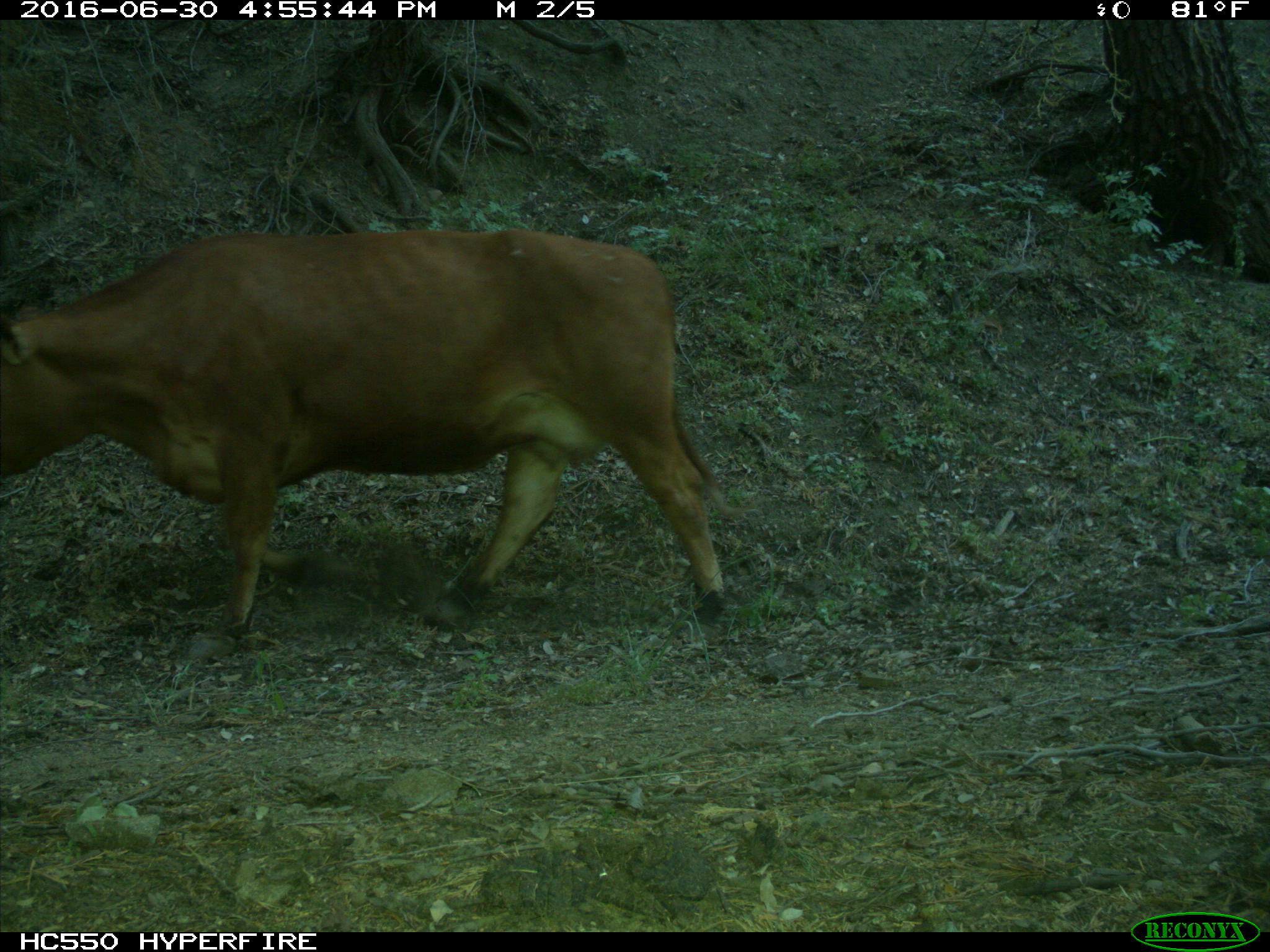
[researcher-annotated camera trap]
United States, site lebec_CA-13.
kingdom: Animalia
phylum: Chordata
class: Mammalia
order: Artiodactyla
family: Bovidae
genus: Bos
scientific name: Bos taurus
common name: domestic cow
Bos taurus (domestic cow).